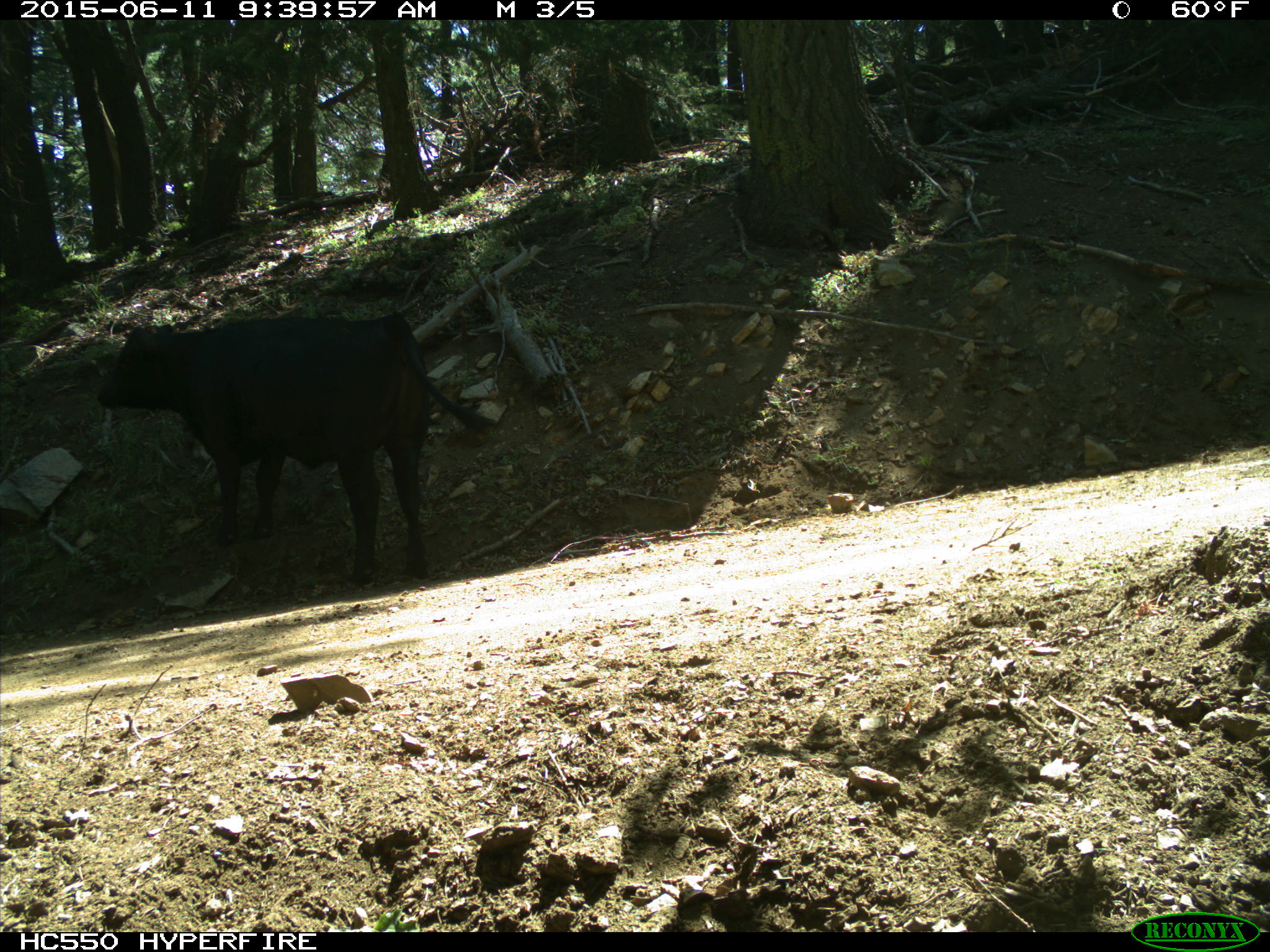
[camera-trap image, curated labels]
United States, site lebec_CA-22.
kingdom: Animalia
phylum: Chordata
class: Mammalia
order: Artiodactyla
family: Bovidae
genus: Bos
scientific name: Bos taurus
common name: domestic cow